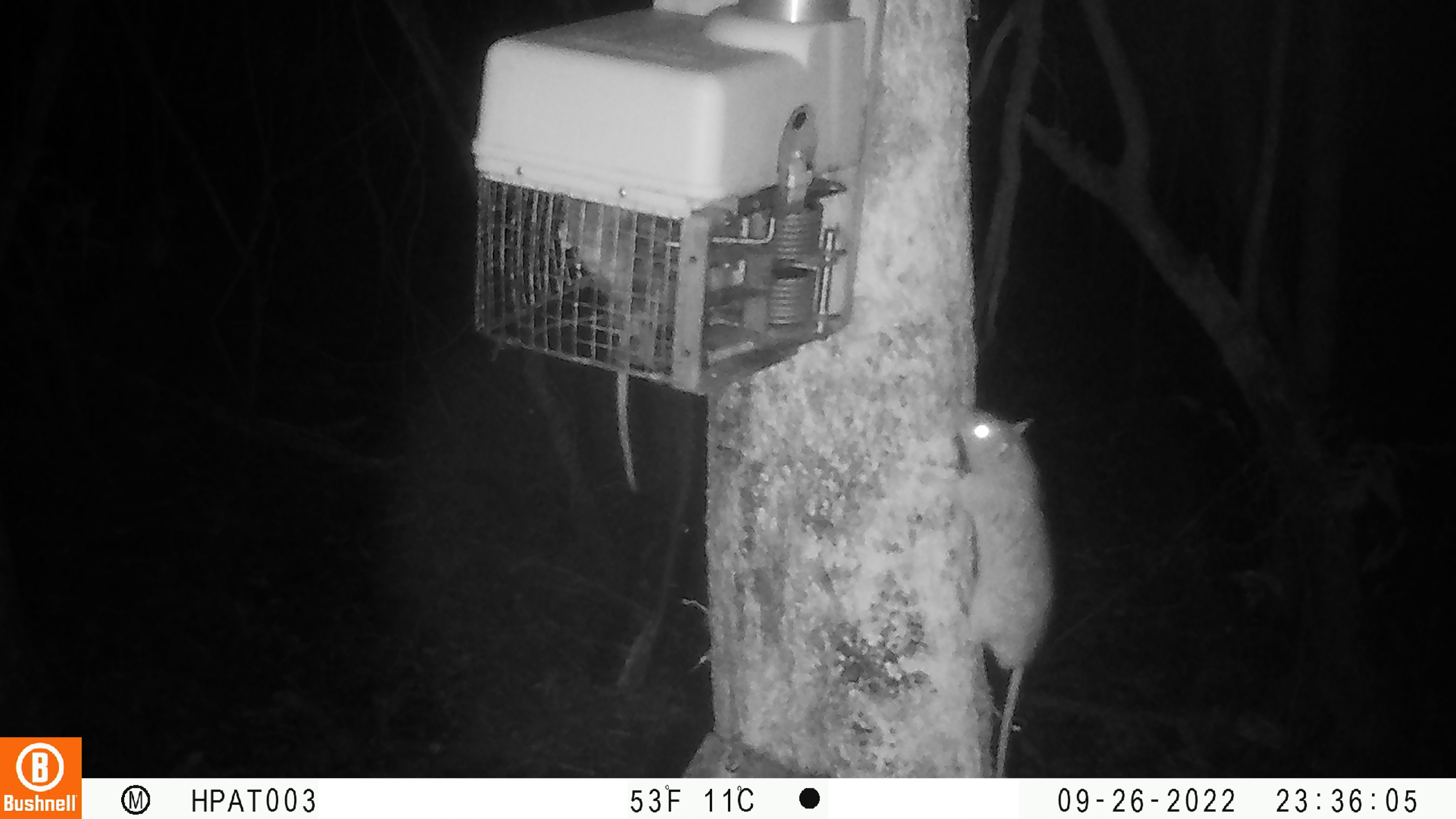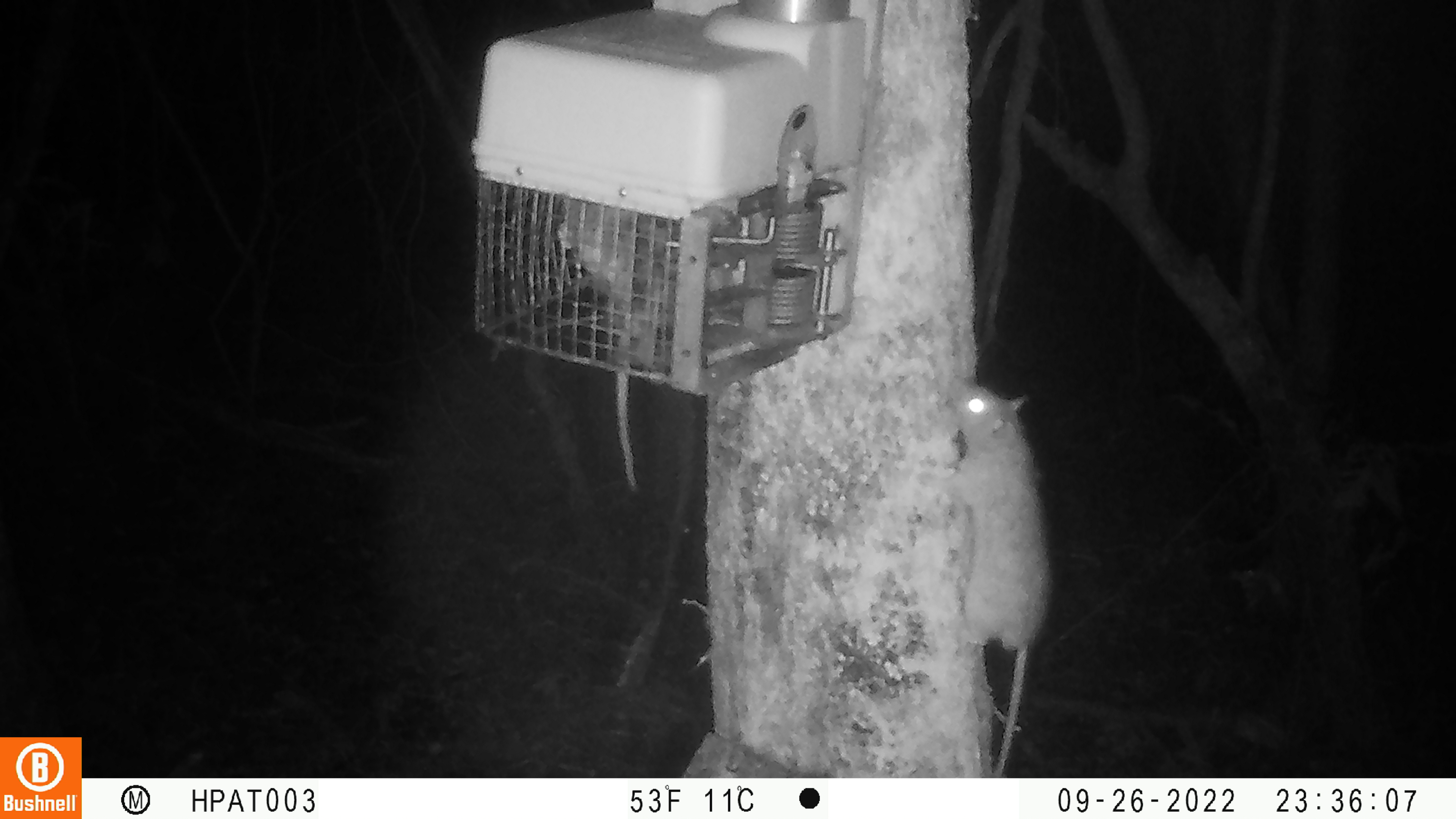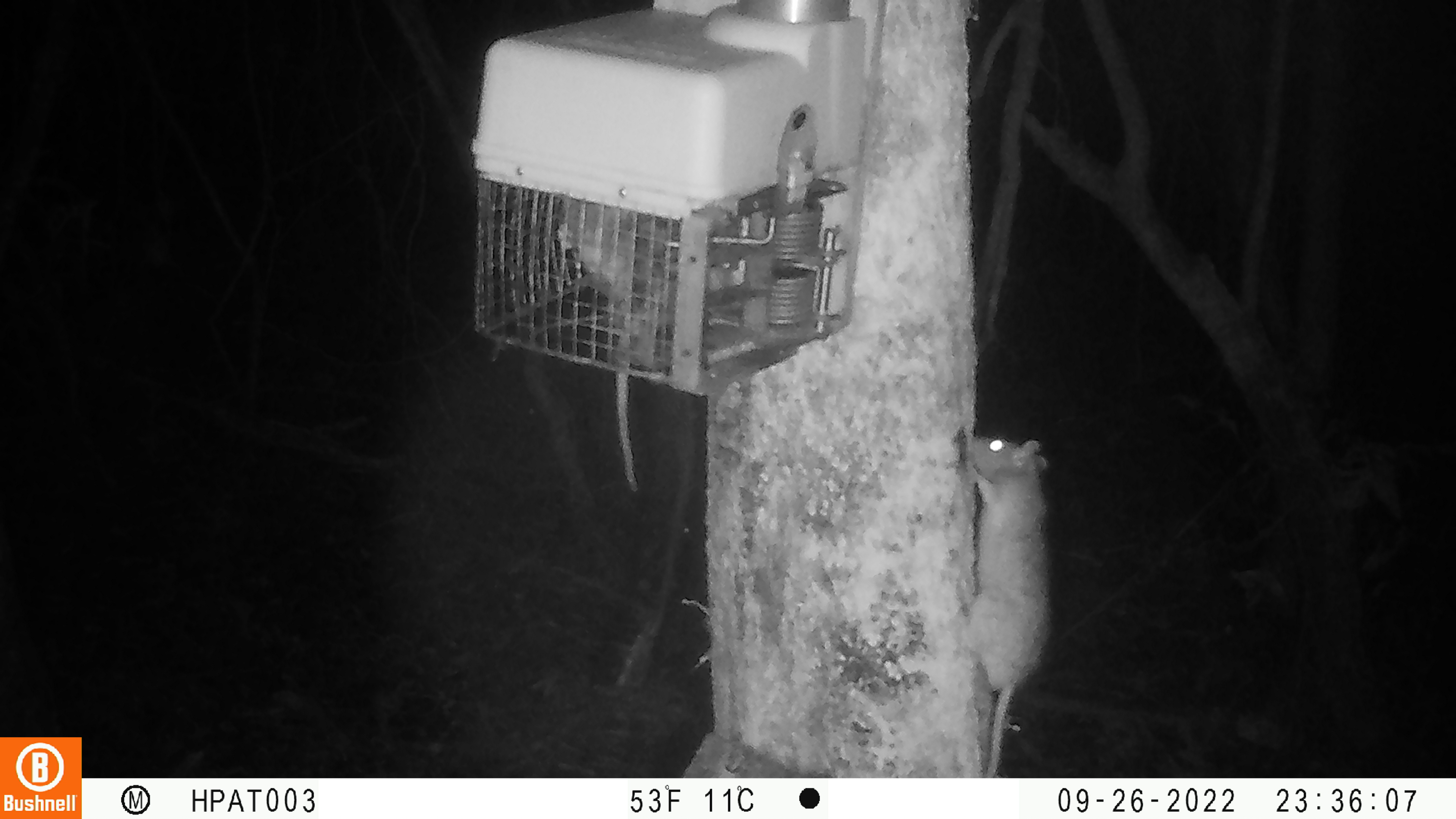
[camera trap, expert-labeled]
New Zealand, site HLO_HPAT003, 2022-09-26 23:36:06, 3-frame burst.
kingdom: Animalia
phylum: Chordata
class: Mammalia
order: Rodentia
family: Muridae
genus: Rattus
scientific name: Rattus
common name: rat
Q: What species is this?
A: Rat (Rattus).